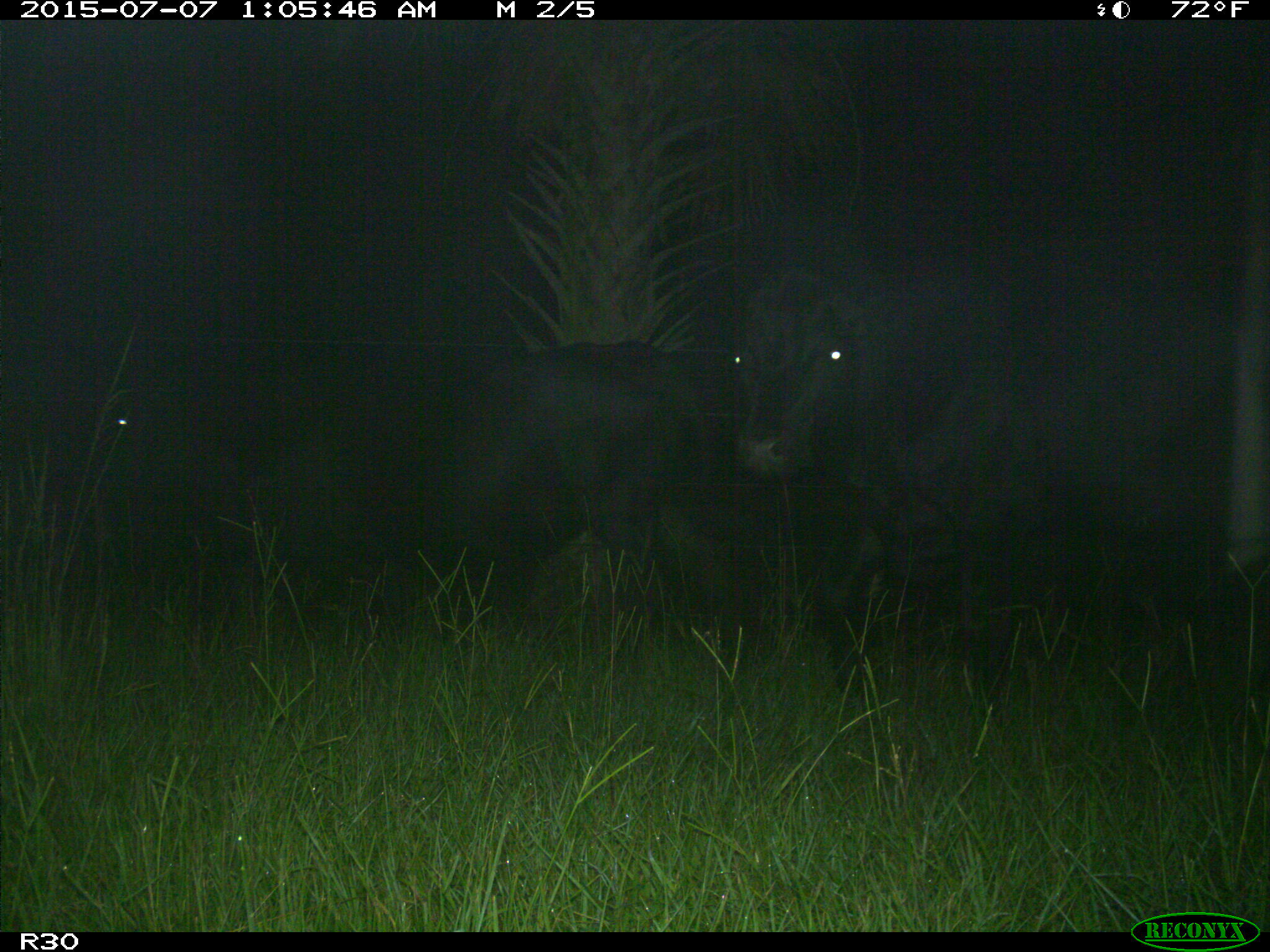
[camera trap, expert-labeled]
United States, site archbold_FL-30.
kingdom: Animalia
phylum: Chordata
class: Mammalia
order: Artiodactyla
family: Bovidae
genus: Bos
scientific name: Bos taurus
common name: domestic cow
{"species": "Bos taurus (domestic cow)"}